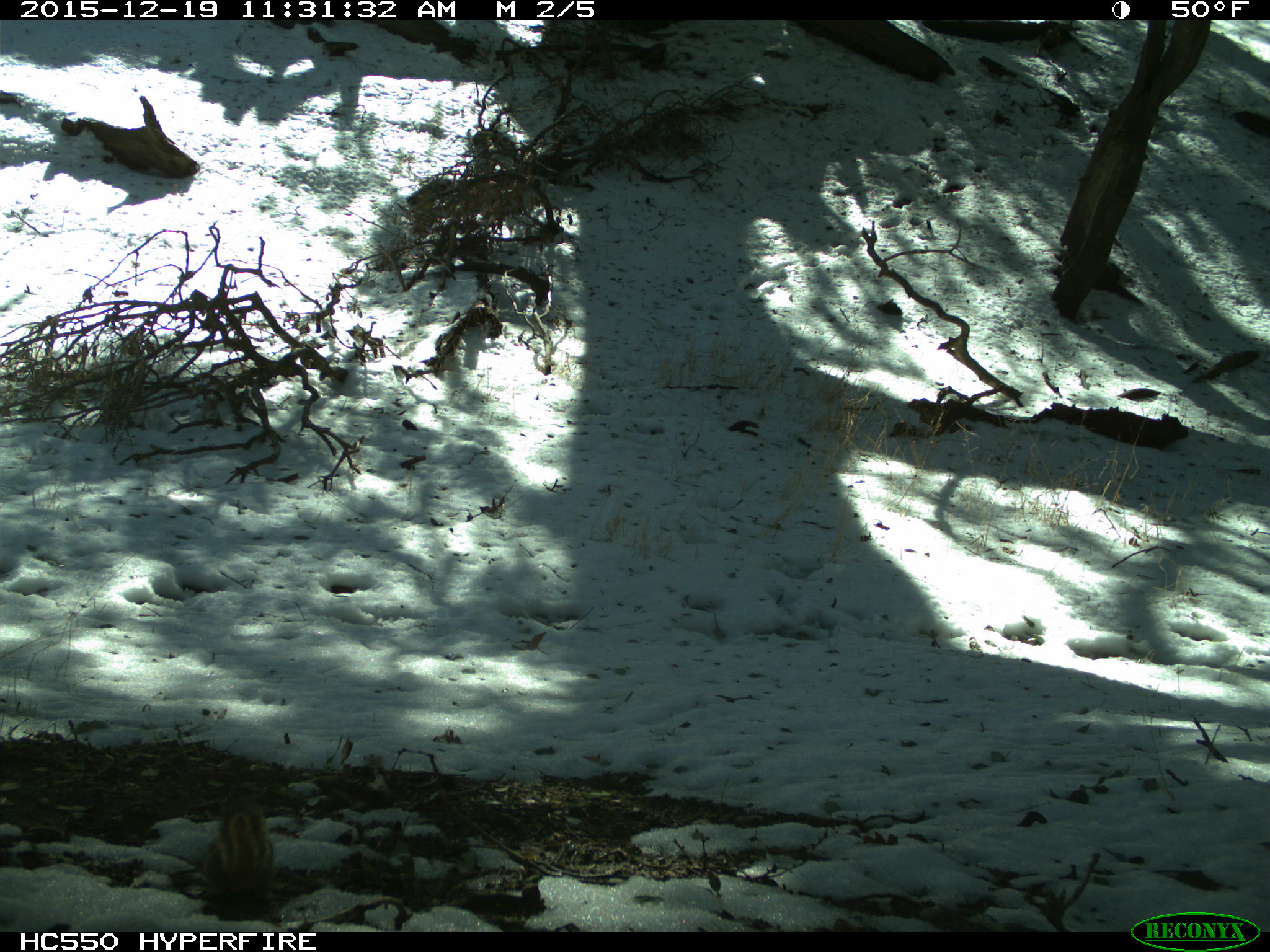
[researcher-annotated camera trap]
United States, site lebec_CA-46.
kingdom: Animalia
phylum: Chordata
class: Mammalia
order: Rodentia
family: Sciuridae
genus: Tamias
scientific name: Tamias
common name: chipmunk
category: unidentified chipmunk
Unidentified chipmunk (chipmunk) (Tamias).